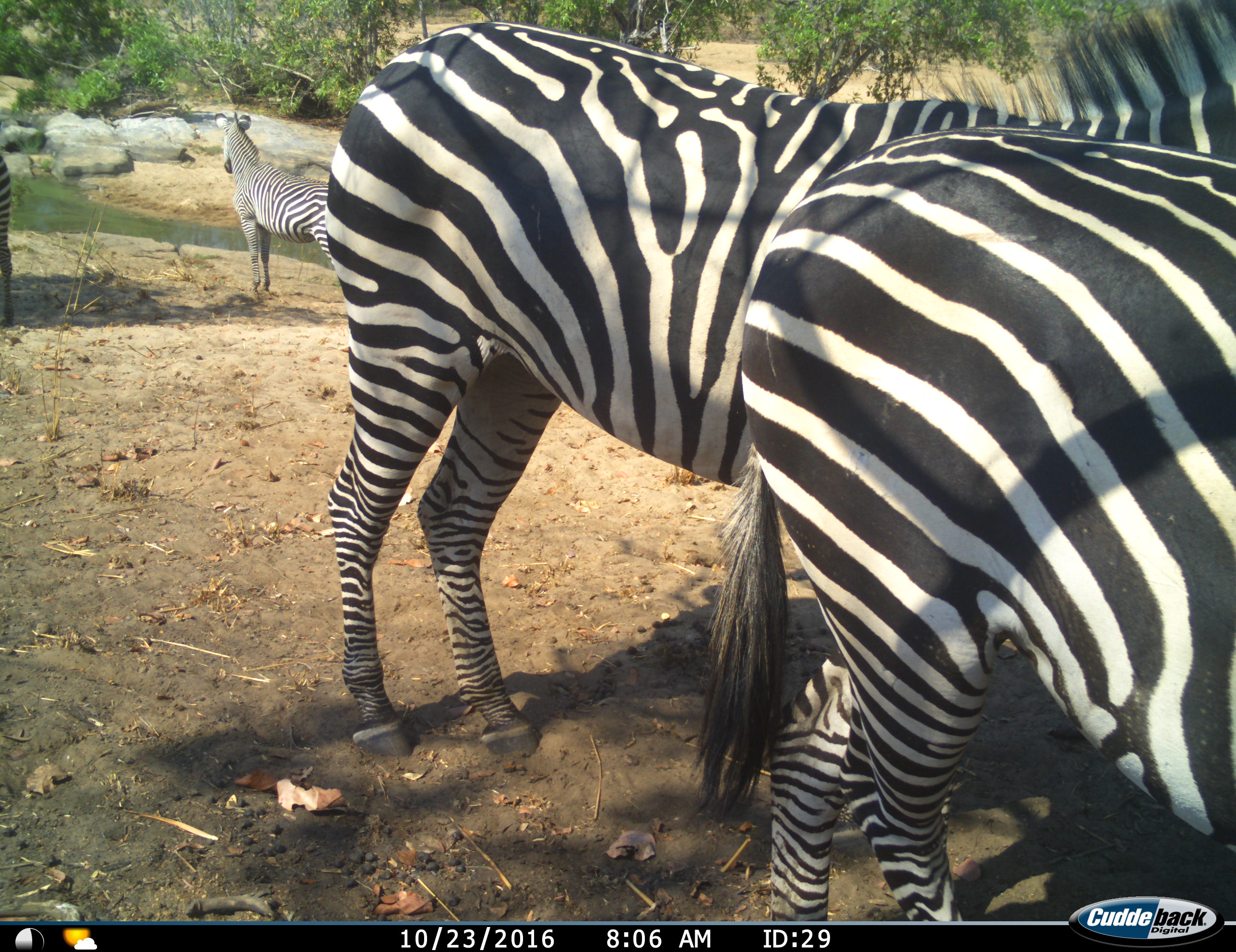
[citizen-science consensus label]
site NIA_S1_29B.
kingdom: Animalia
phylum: Chordata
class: Mammalia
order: Perissodactyla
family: Equidae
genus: Equus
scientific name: Equus quagga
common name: plains zebra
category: zebraplains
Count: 4.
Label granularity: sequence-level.